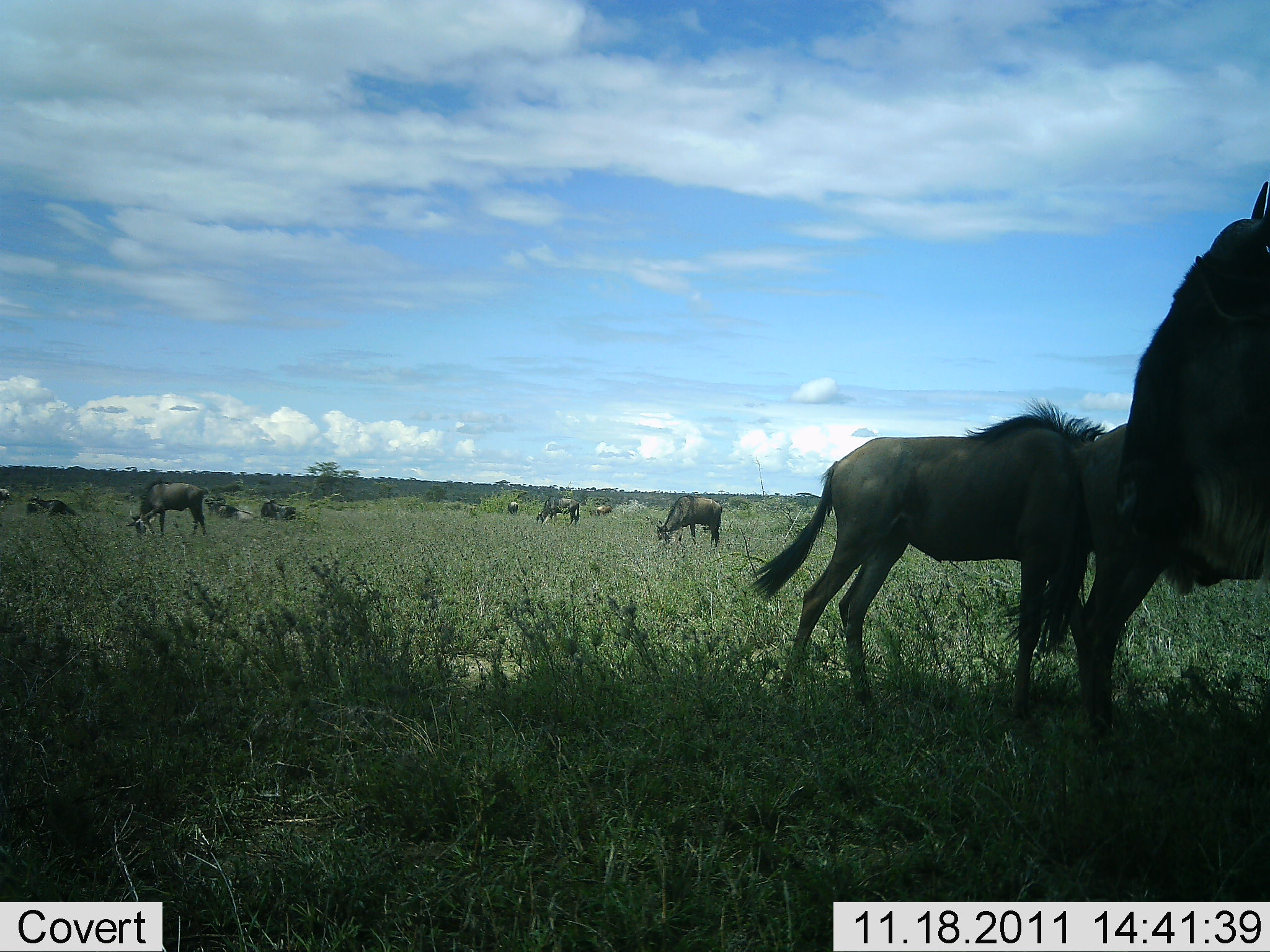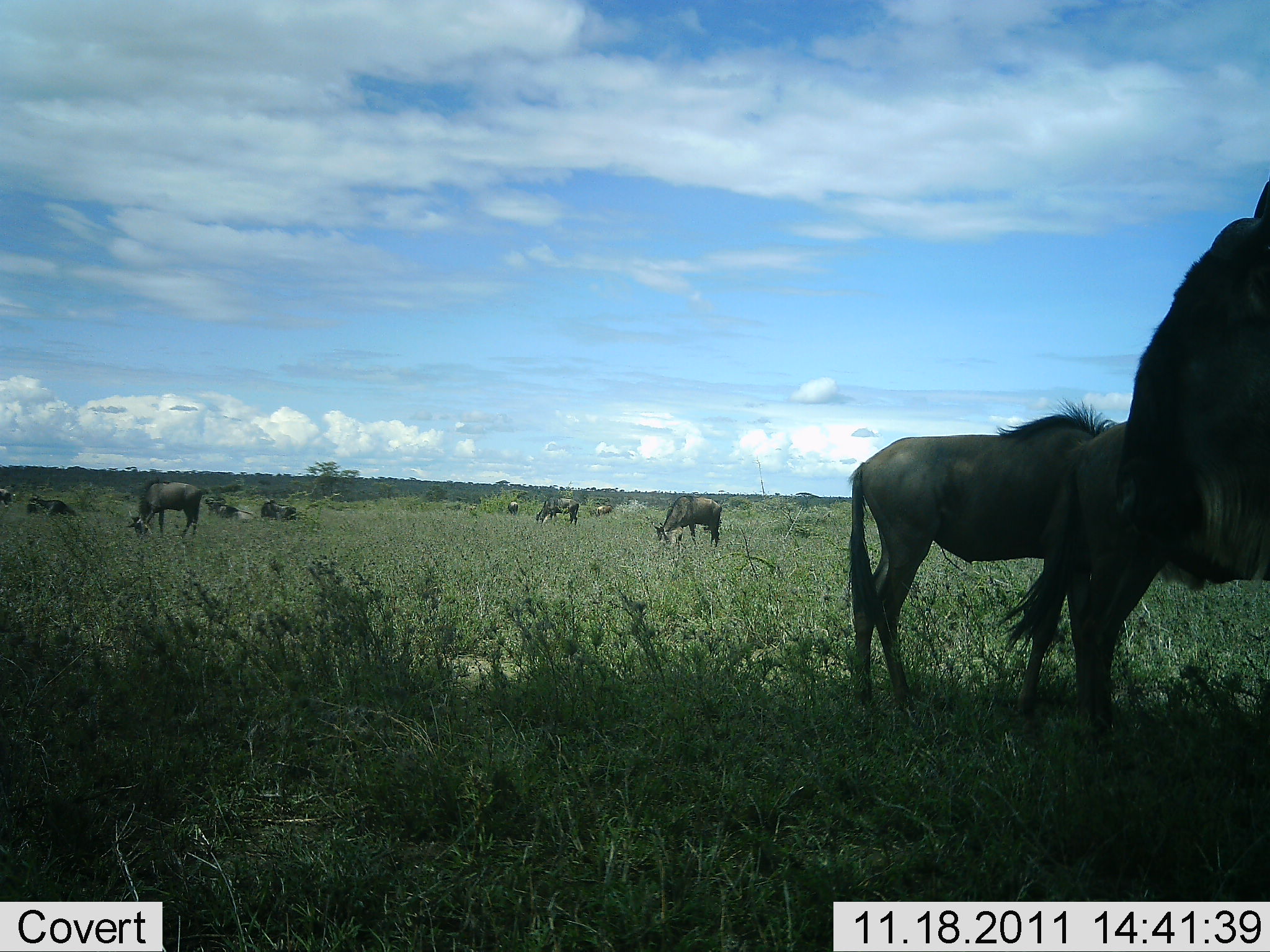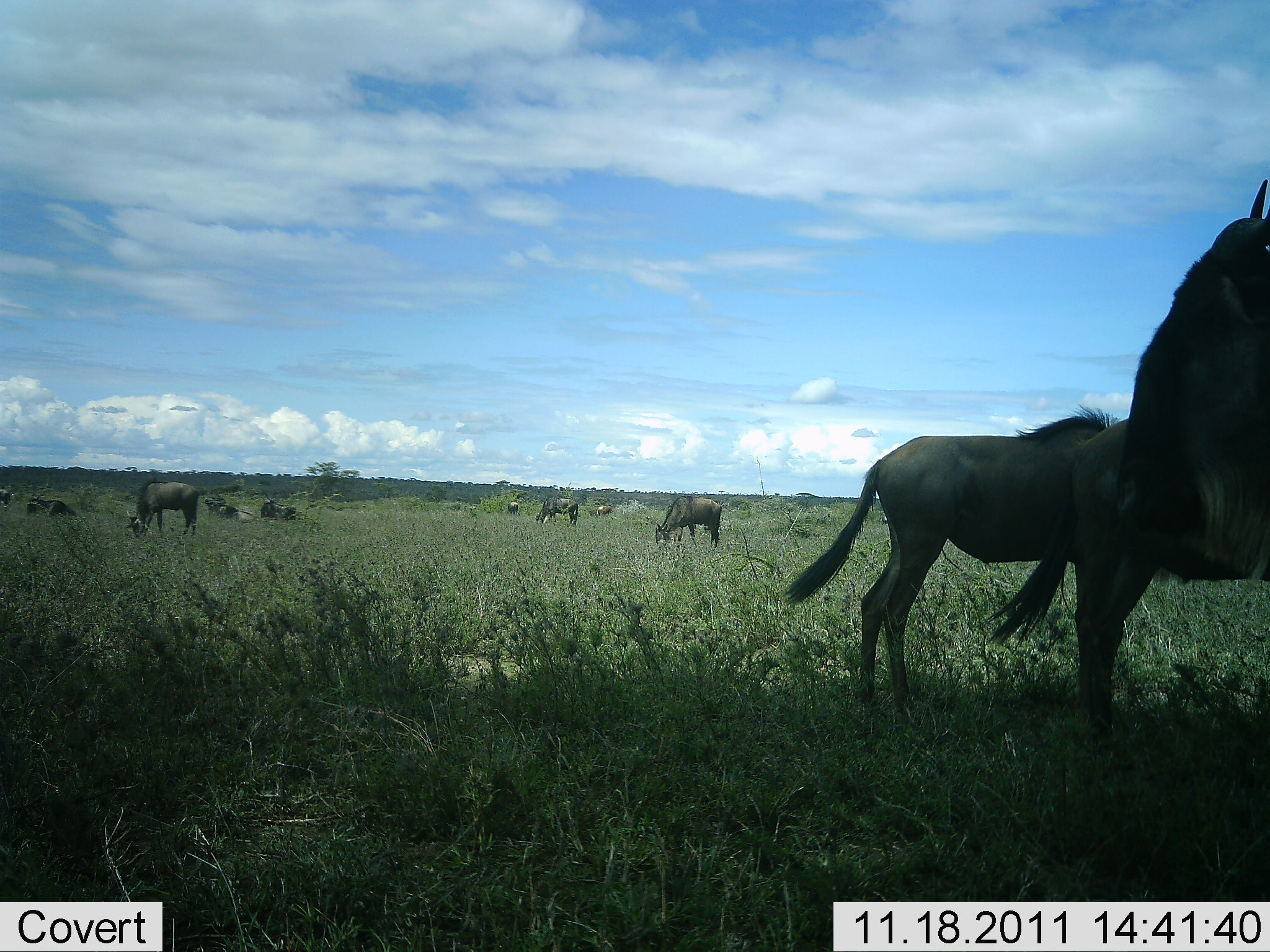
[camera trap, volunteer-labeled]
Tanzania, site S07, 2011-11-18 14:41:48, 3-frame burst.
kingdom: Animalia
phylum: Chordata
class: Mammalia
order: Artiodactyla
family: Bovidae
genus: Connochaetes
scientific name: Connochaetes taurinus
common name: blue wildebeest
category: wildebeest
Wildebeest (blue wildebeest) (Connochaetes taurinus), count 11-50. Behavior (volunteer vote fractions): standing 45%, resting 36%, moving 18%, interacting 0%. Young present (vote fraction): 0%. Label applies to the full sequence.